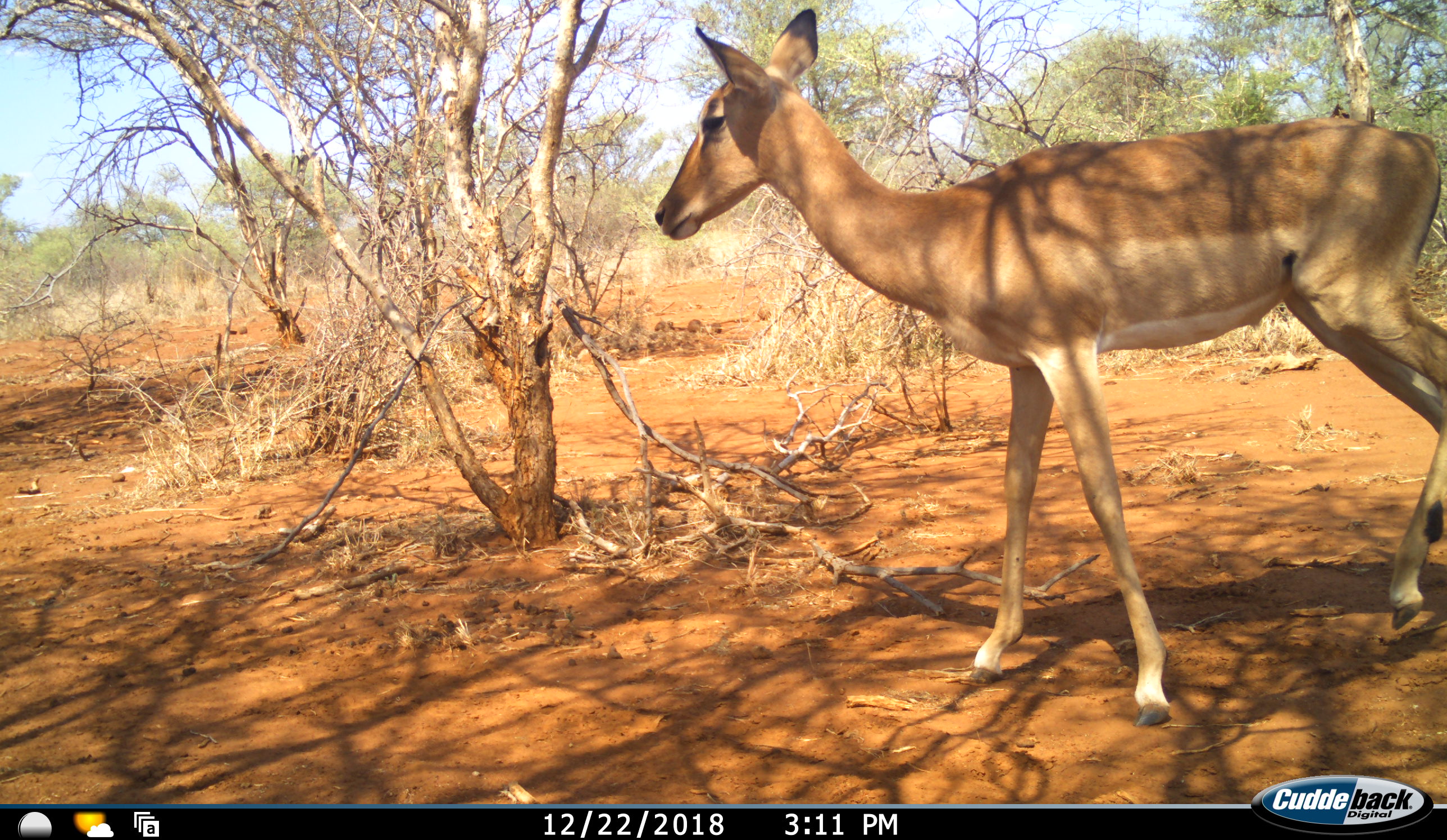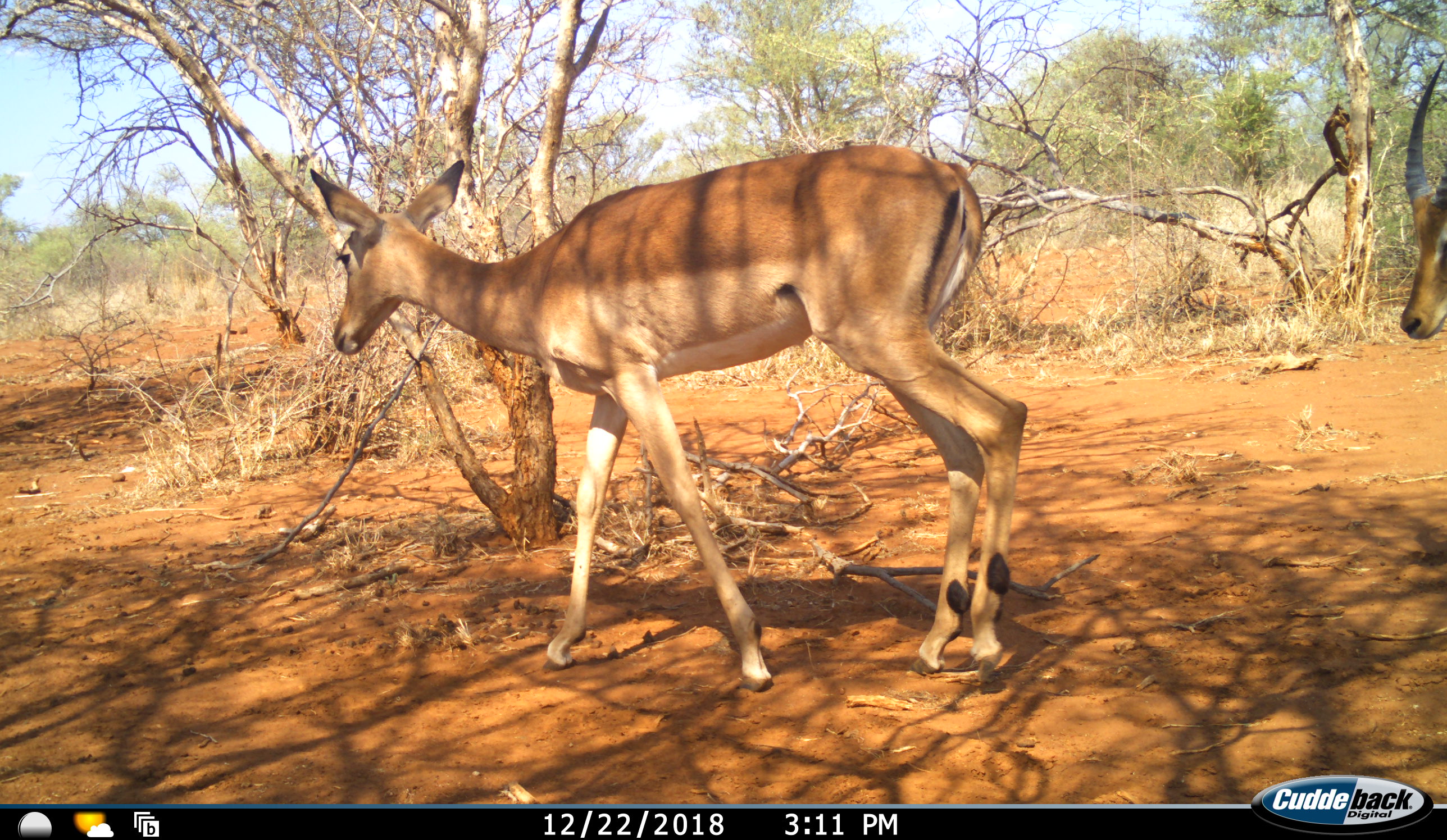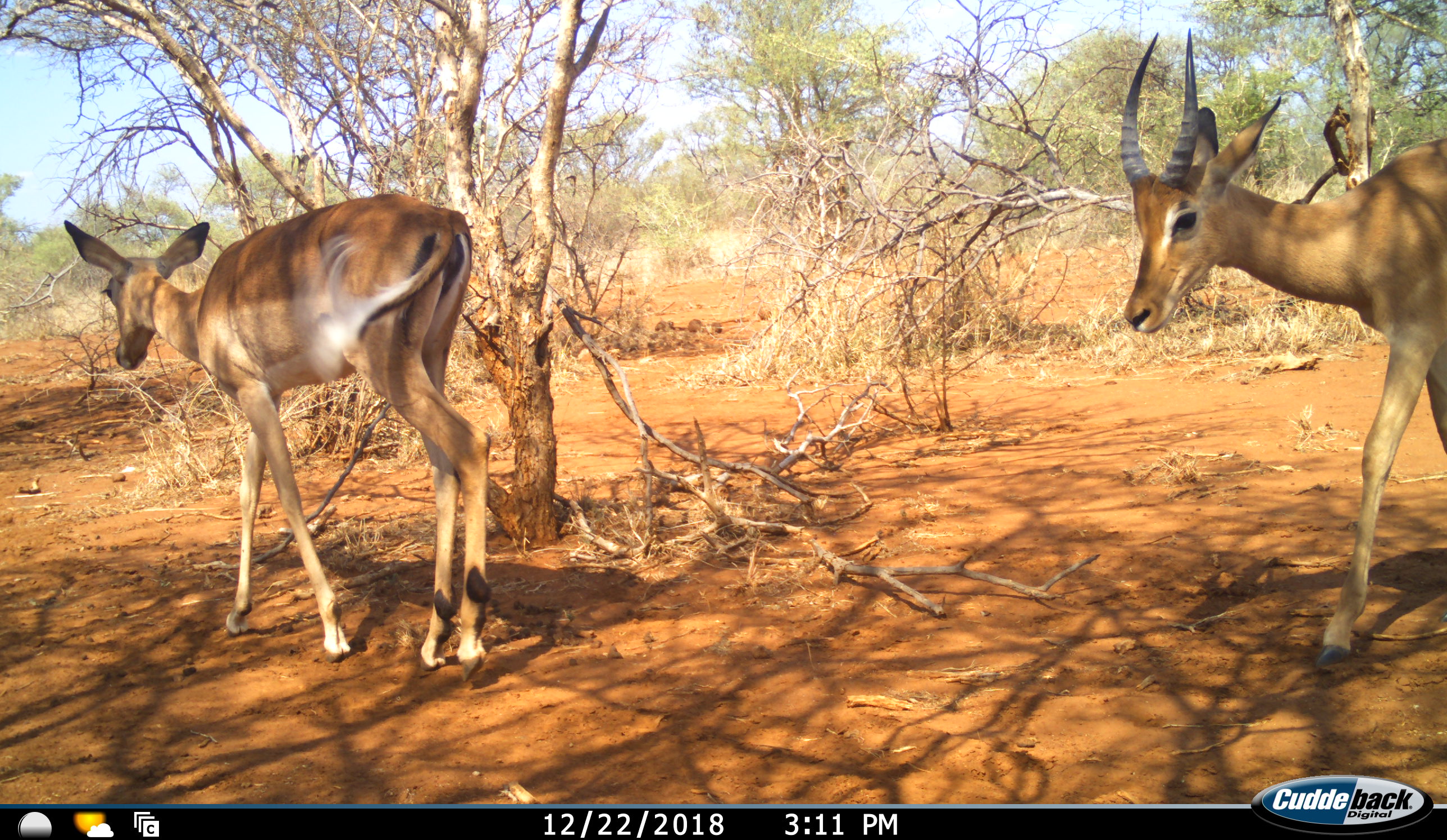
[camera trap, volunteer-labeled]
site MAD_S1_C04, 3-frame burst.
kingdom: Animalia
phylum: Chordata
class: Mammalia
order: Artiodactyla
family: Bovidae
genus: Aepyceros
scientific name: Aepyceros melampus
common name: impala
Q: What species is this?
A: Impala (Aepyceros melampus).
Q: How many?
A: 2.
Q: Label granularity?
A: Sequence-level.